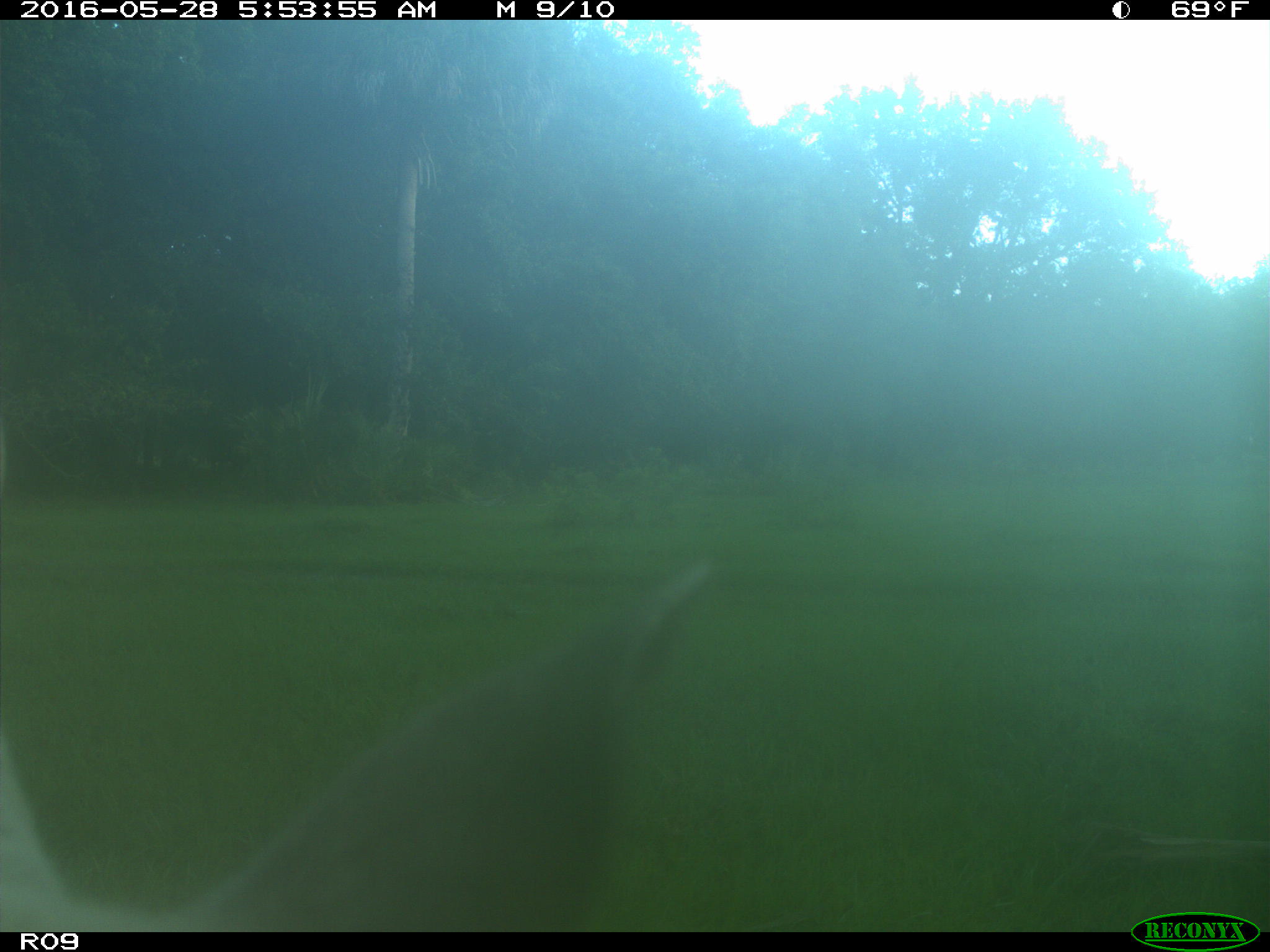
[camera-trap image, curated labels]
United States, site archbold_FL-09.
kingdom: Animalia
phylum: Chordata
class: Mammalia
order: Artiodactyla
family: Bovidae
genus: Bos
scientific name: Bos taurus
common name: domestic cow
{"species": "Bos taurus (domestic cow)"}